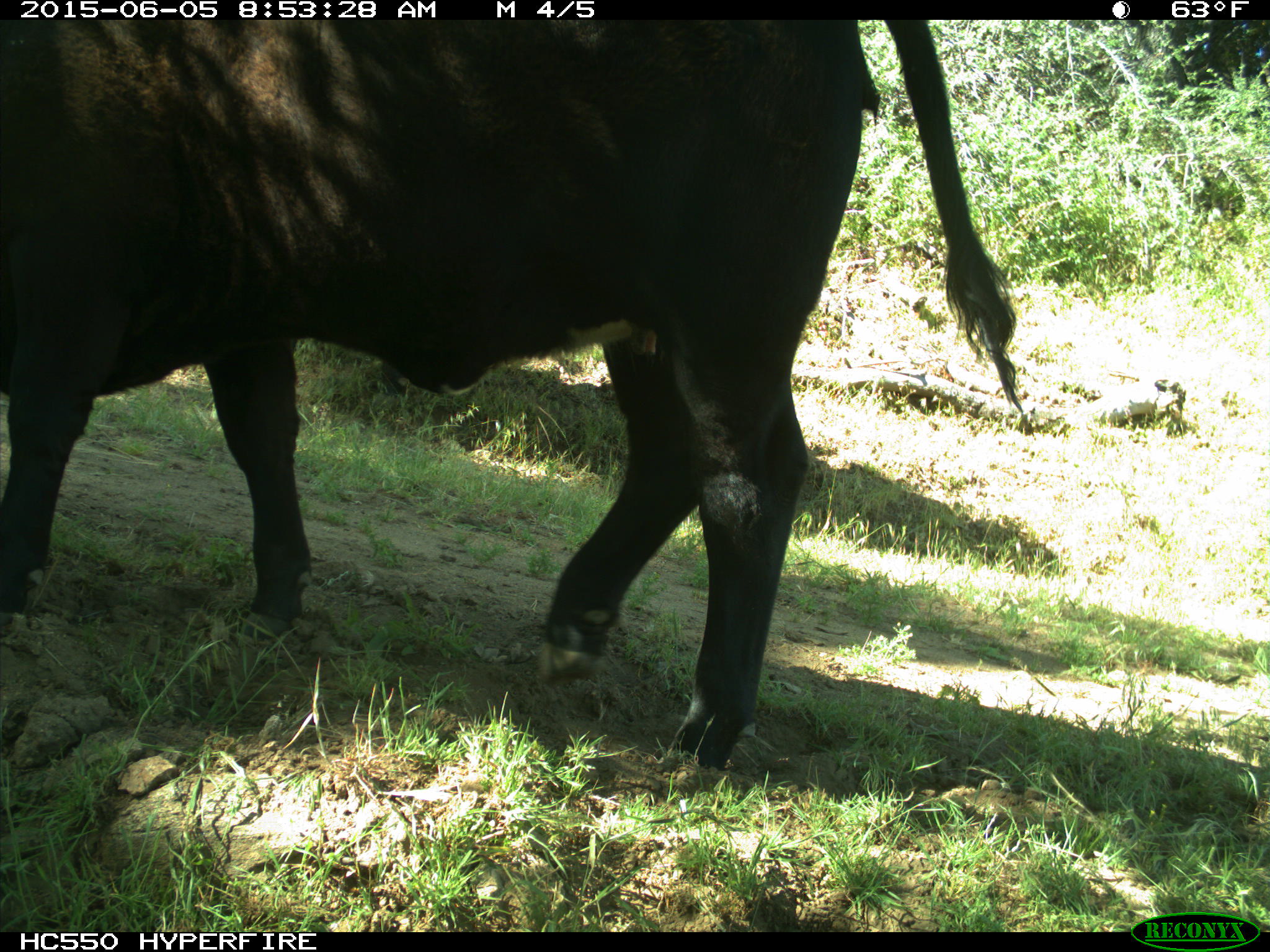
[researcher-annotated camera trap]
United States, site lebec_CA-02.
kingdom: Animalia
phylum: Chordata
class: Mammalia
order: Artiodactyla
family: Bovidae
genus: Bos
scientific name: Bos taurus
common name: domestic cow